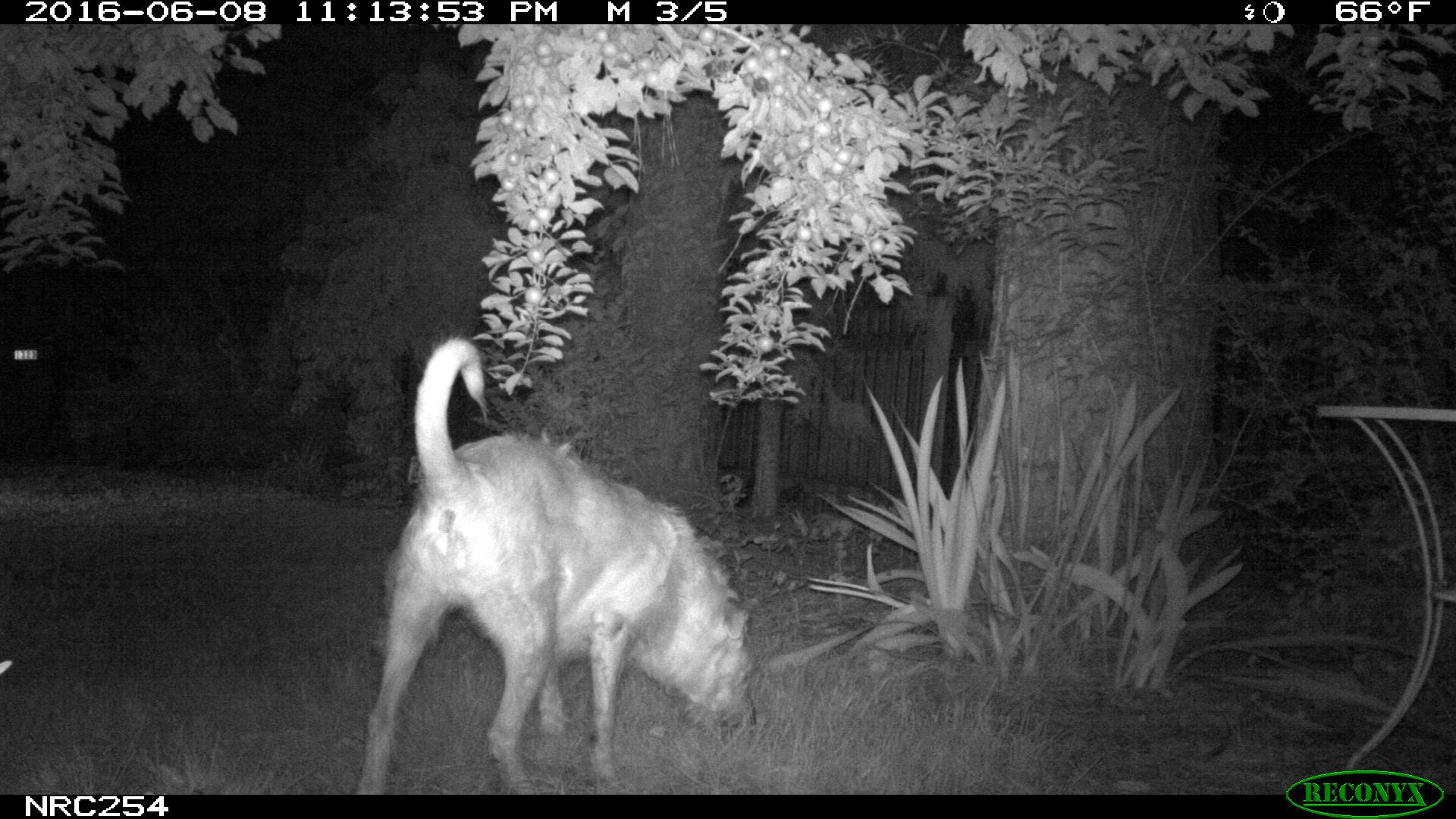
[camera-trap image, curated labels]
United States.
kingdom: Animalia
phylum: Chordata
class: Mammalia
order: Carnivora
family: Canidae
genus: Canis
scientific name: Canis familiaris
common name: domestic dog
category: Dog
Dog (domestic dog) (Canis familiaris).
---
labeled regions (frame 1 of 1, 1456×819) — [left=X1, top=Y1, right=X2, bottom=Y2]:
Dog: [left=354, top=329, right=761, bottom=801]